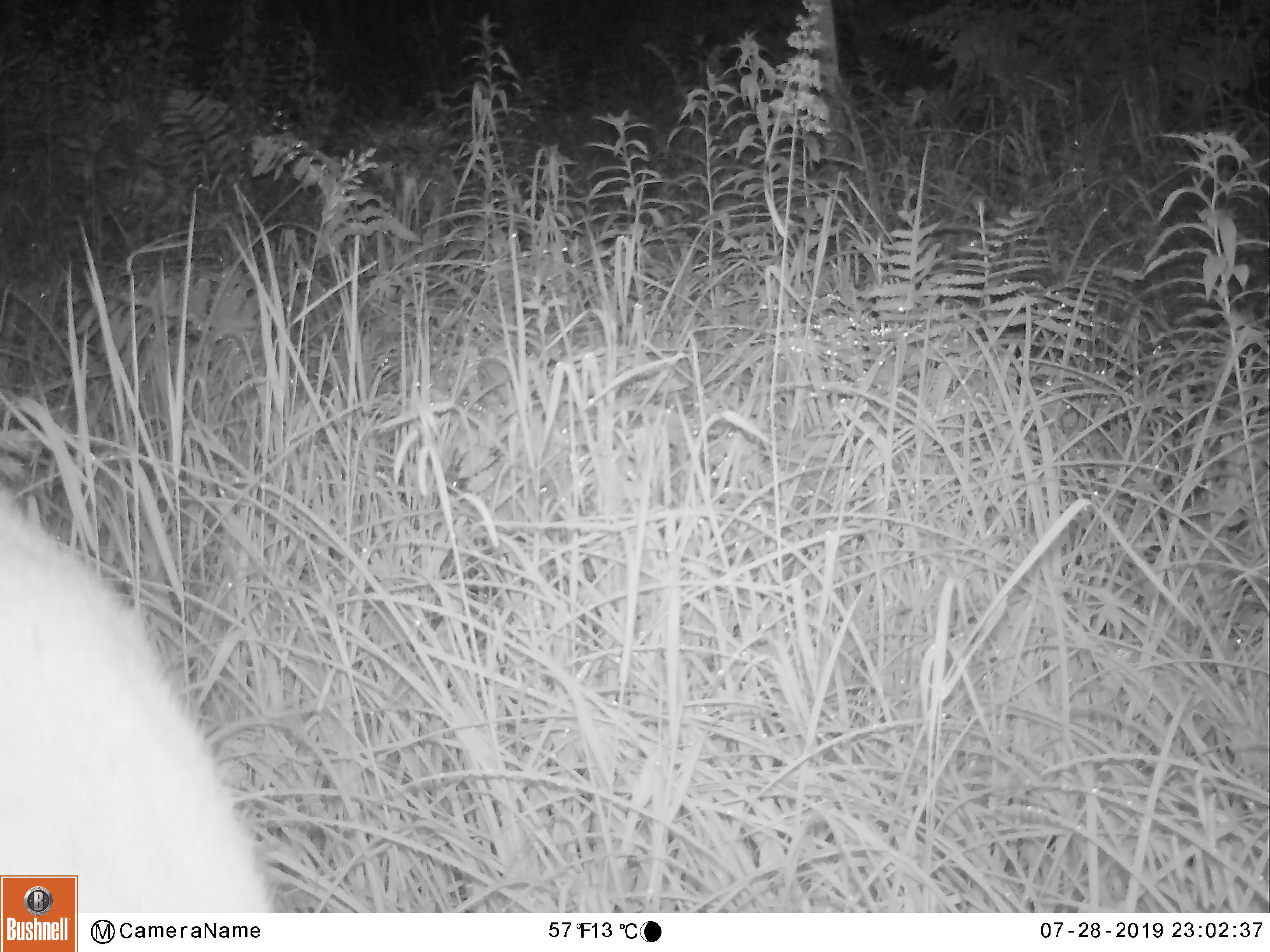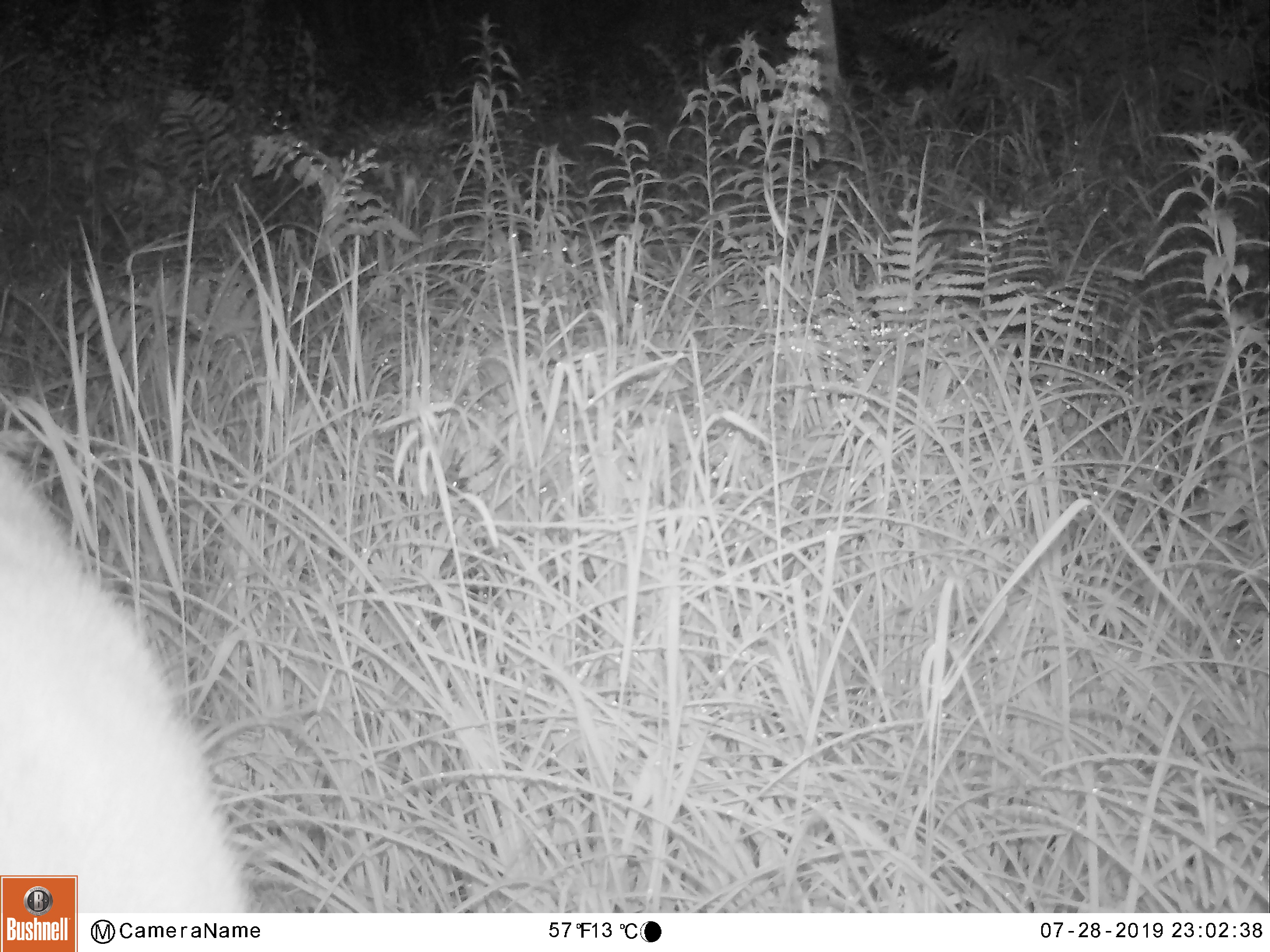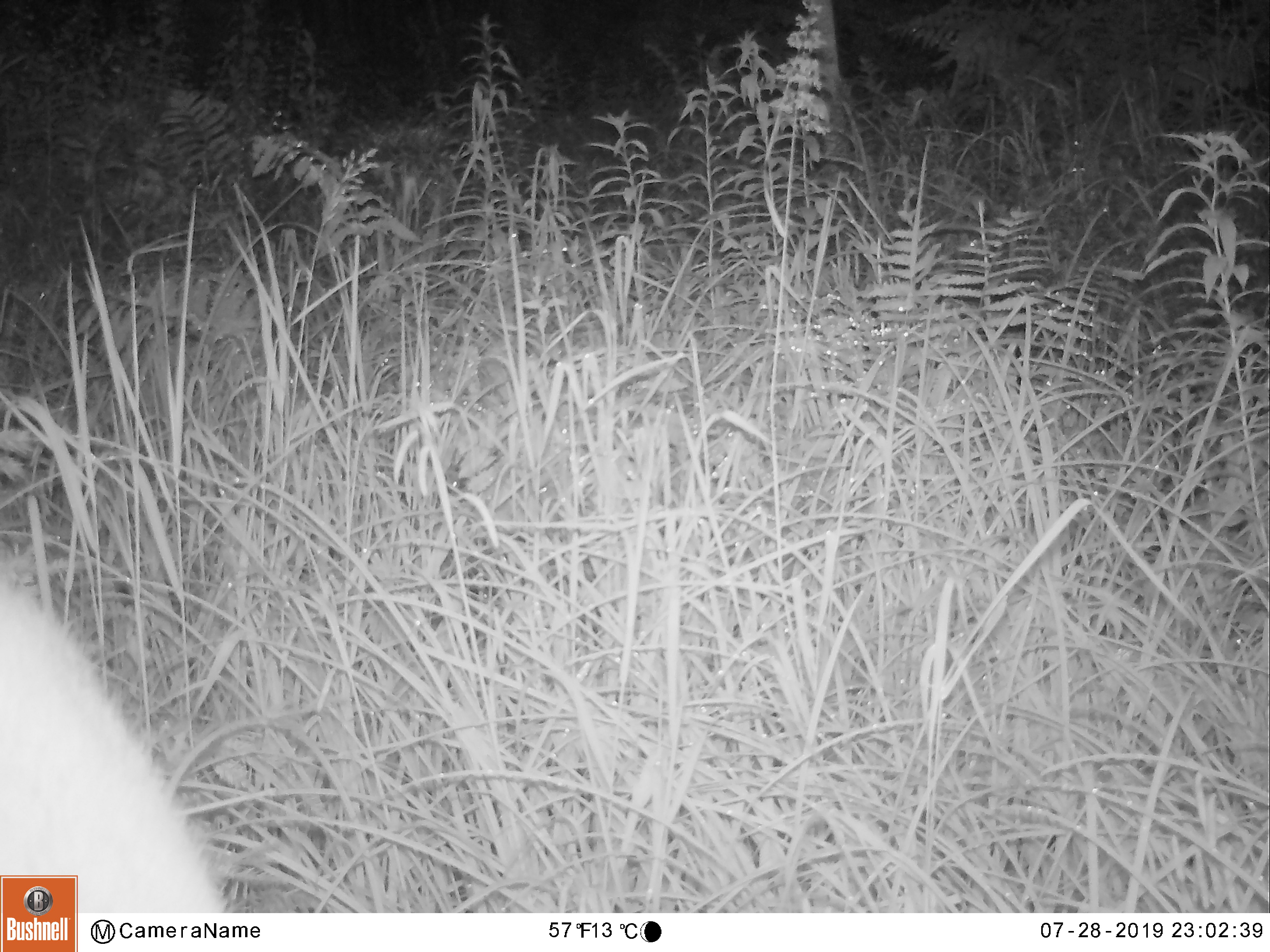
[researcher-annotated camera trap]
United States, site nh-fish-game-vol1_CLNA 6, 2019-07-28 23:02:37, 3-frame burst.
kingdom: Animalia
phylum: Chordata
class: Mammalia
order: Artiodactyla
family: Cervidae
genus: Odocoileus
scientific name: Odocoileus virginianus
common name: white-tailed deer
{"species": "white-tailed deer (Odocoileus virginianus)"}